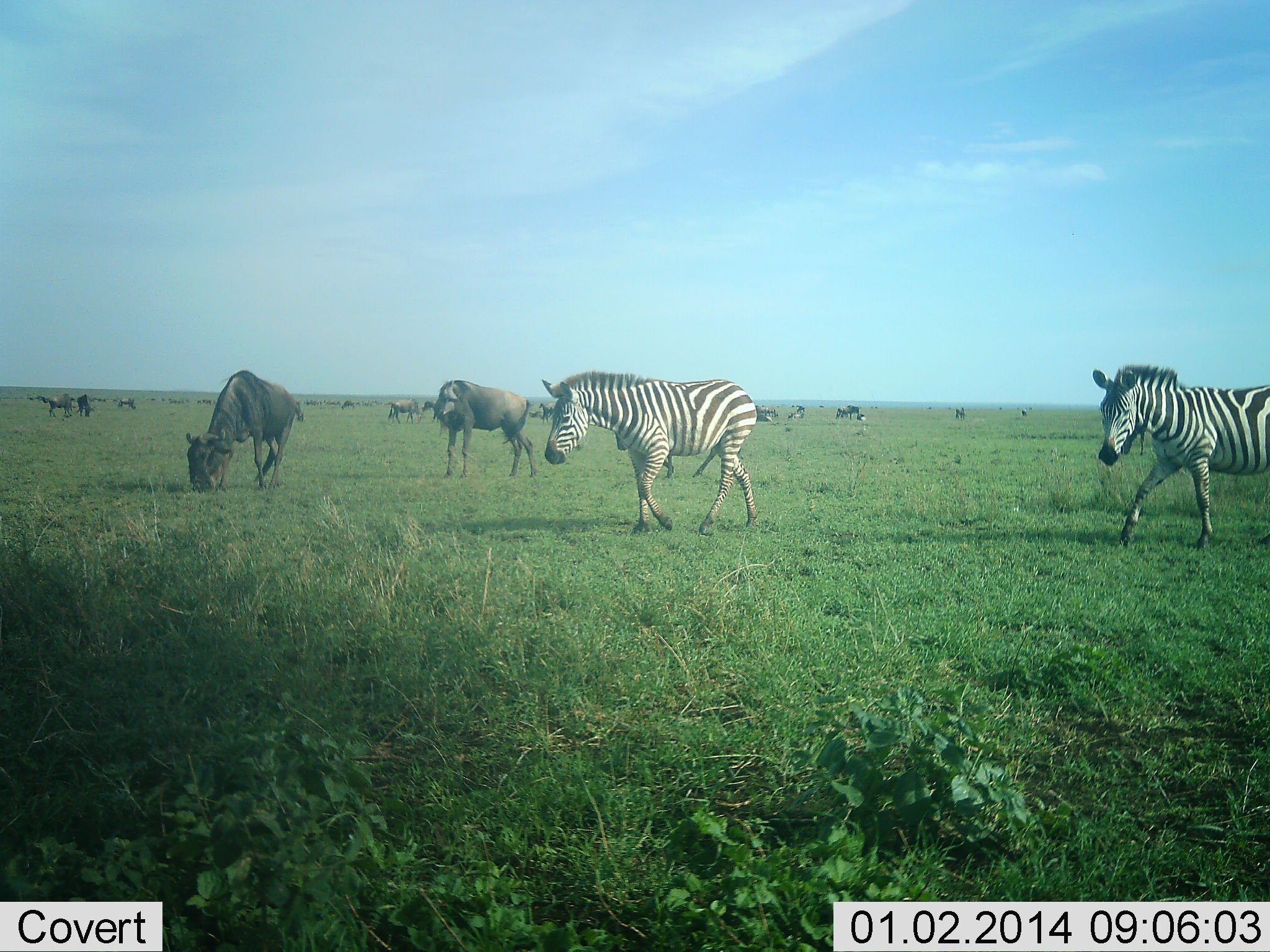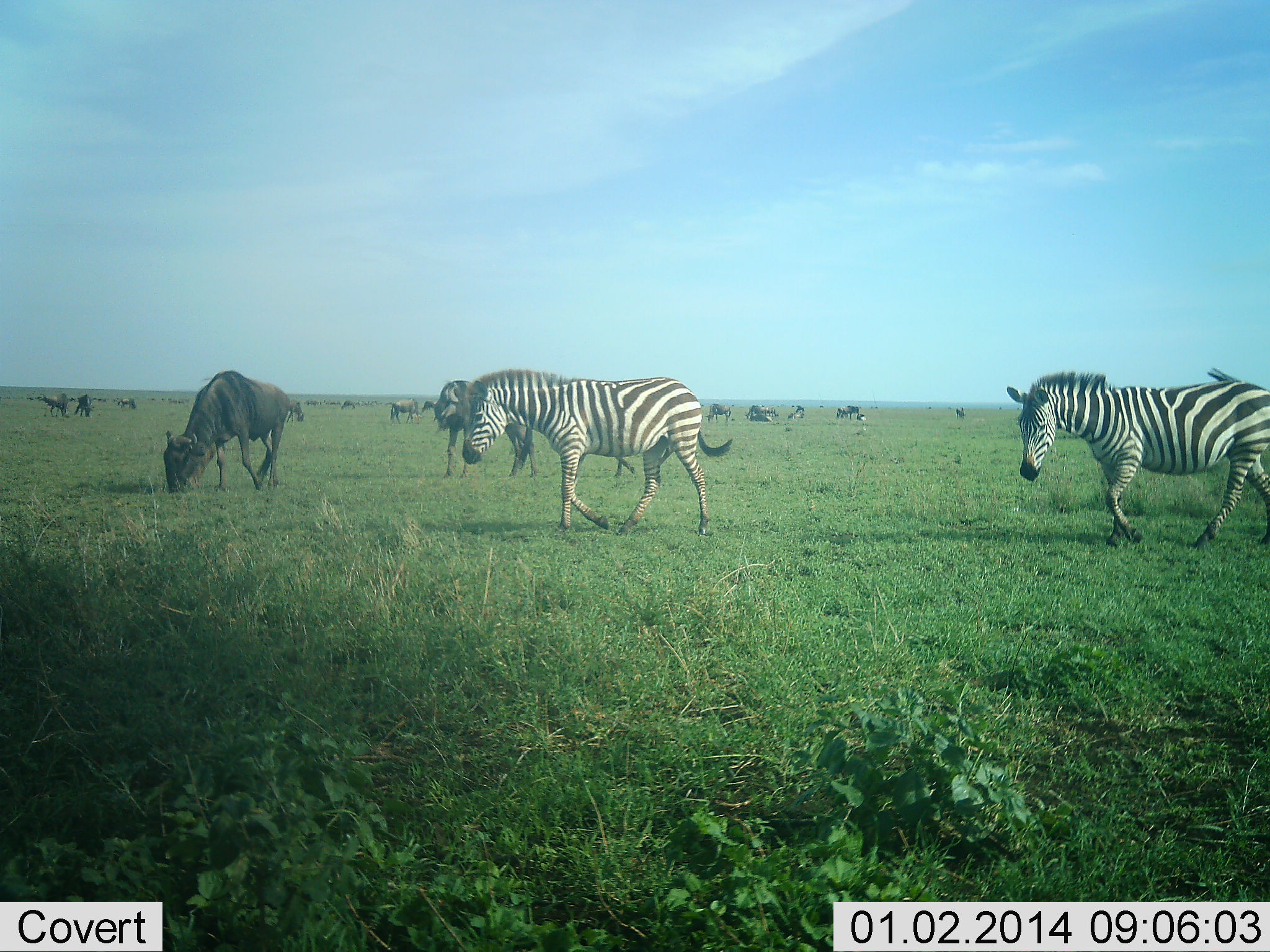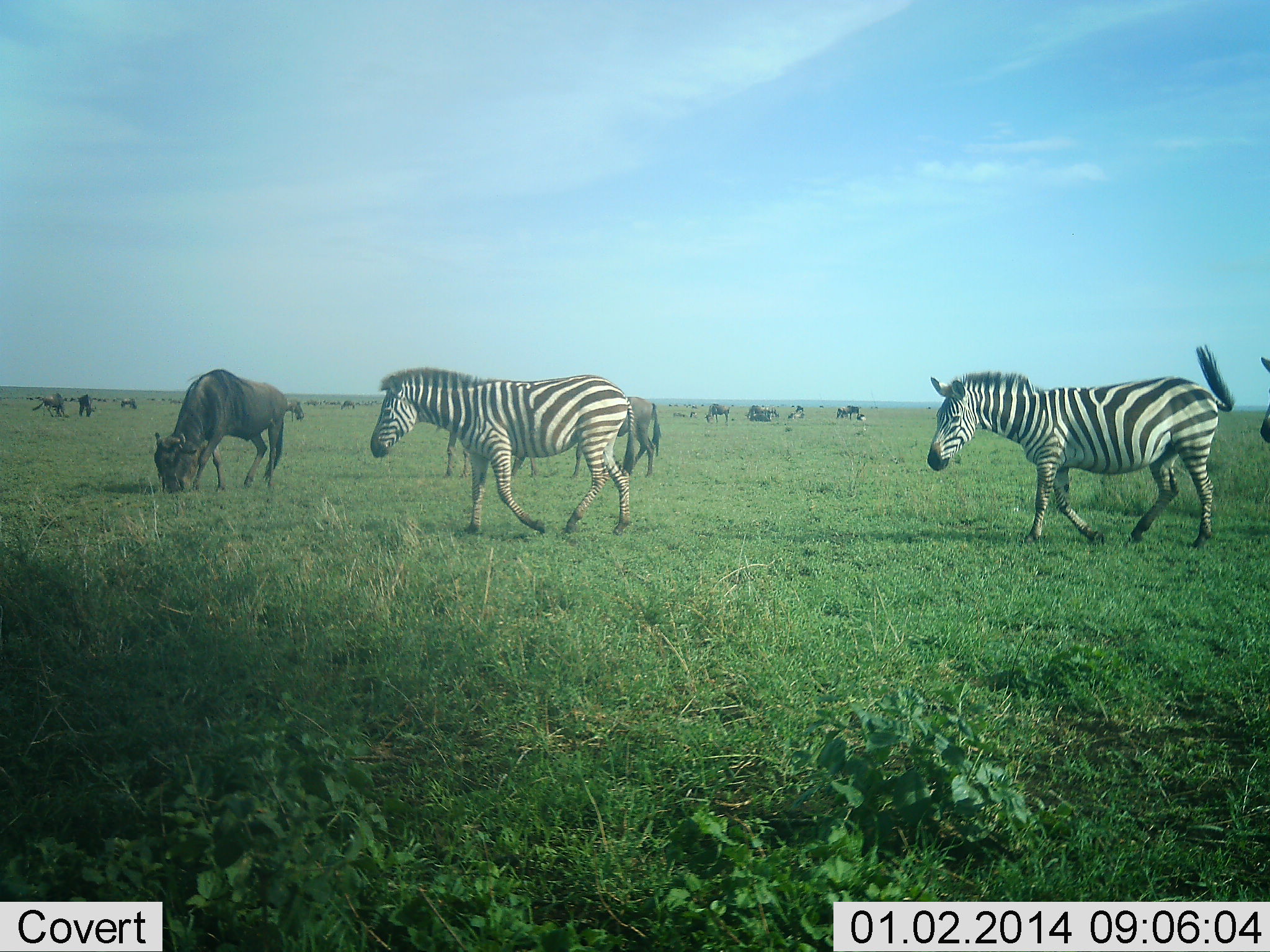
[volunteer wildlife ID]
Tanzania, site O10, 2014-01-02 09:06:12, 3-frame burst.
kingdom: Animalia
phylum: Chordata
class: Mammalia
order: Artiodactyla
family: Bovidae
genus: Connochaetes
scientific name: Connochaetes taurinus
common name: blue wildebeest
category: wildebeest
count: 11-50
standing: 70%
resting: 20%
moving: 20%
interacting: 10%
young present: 0%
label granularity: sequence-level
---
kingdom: Animalia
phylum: Chordata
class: Mammalia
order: Perissodactyla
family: Equidae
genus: Equus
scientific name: Equus quagga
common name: plains zebra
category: zebra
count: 3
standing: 20%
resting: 0%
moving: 100%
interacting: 0%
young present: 0%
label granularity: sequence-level